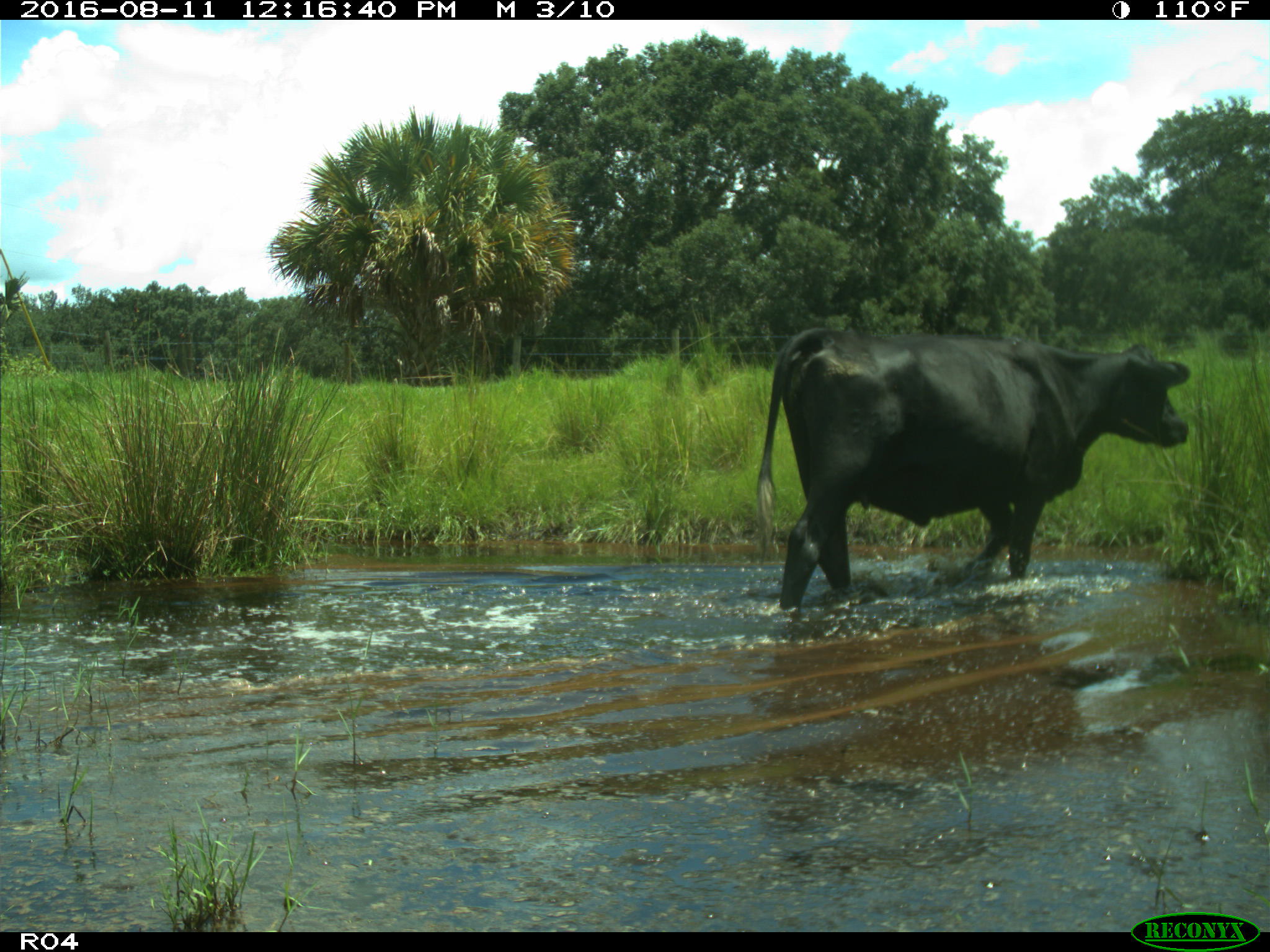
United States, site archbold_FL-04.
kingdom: Animalia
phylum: Chordata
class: Mammalia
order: Artiodactyla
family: Bovidae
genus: Bos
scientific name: Bos taurus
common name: domestic cow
Bos taurus (domestic cow).